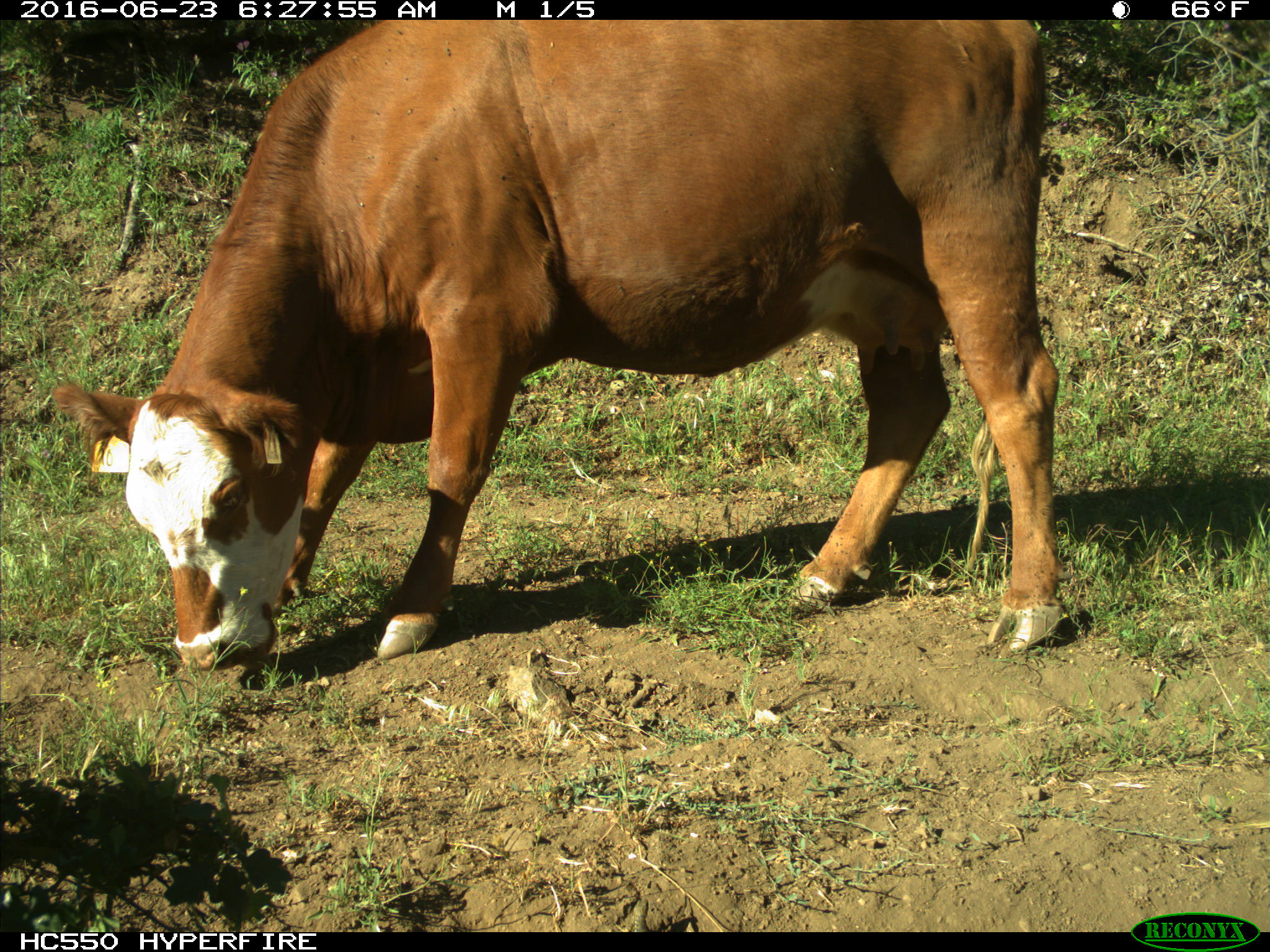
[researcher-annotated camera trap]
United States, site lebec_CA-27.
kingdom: Animalia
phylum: Chordata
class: Mammalia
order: Artiodactyla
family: Bovidae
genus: Bos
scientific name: Bos taurus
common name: domestic cow